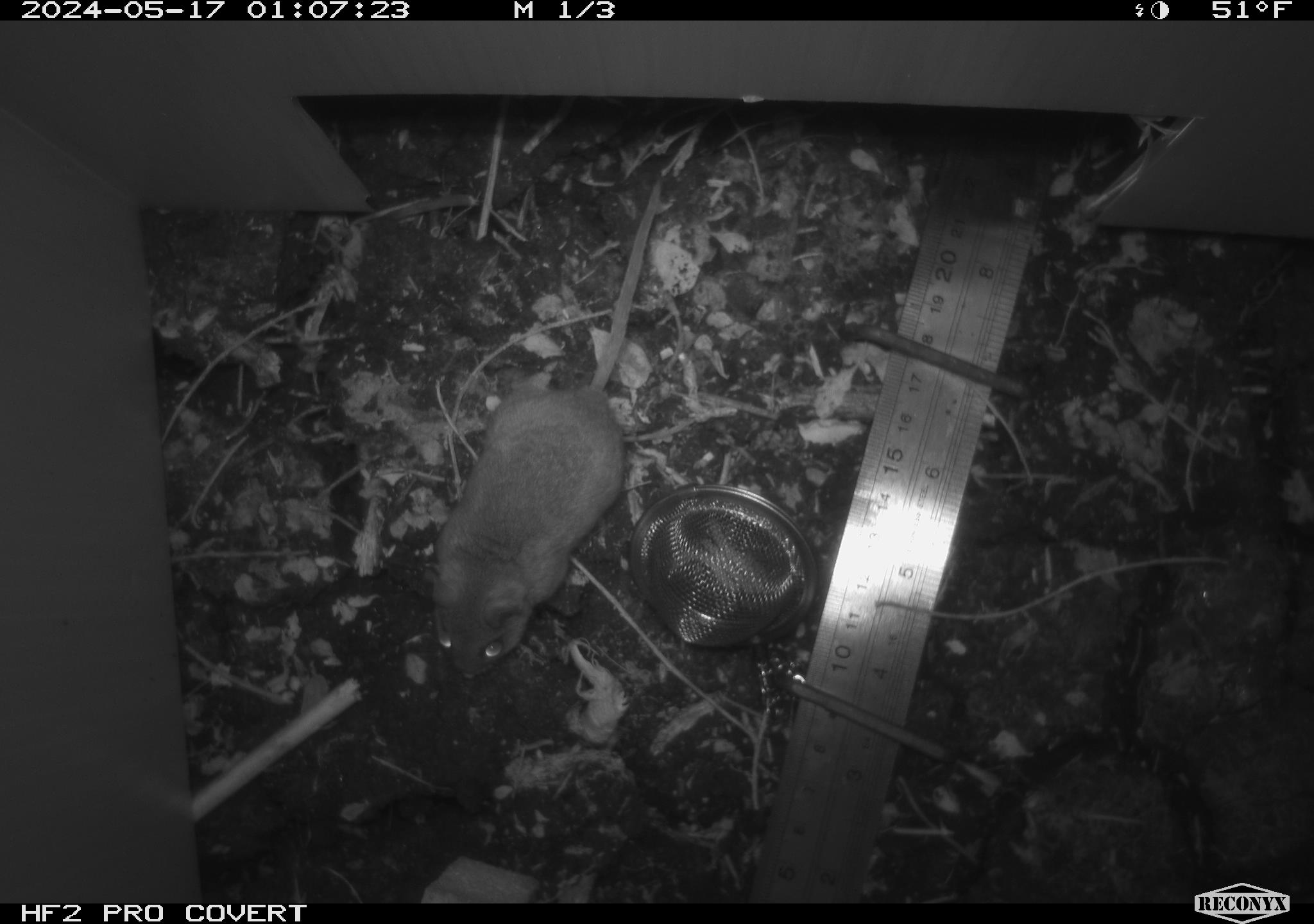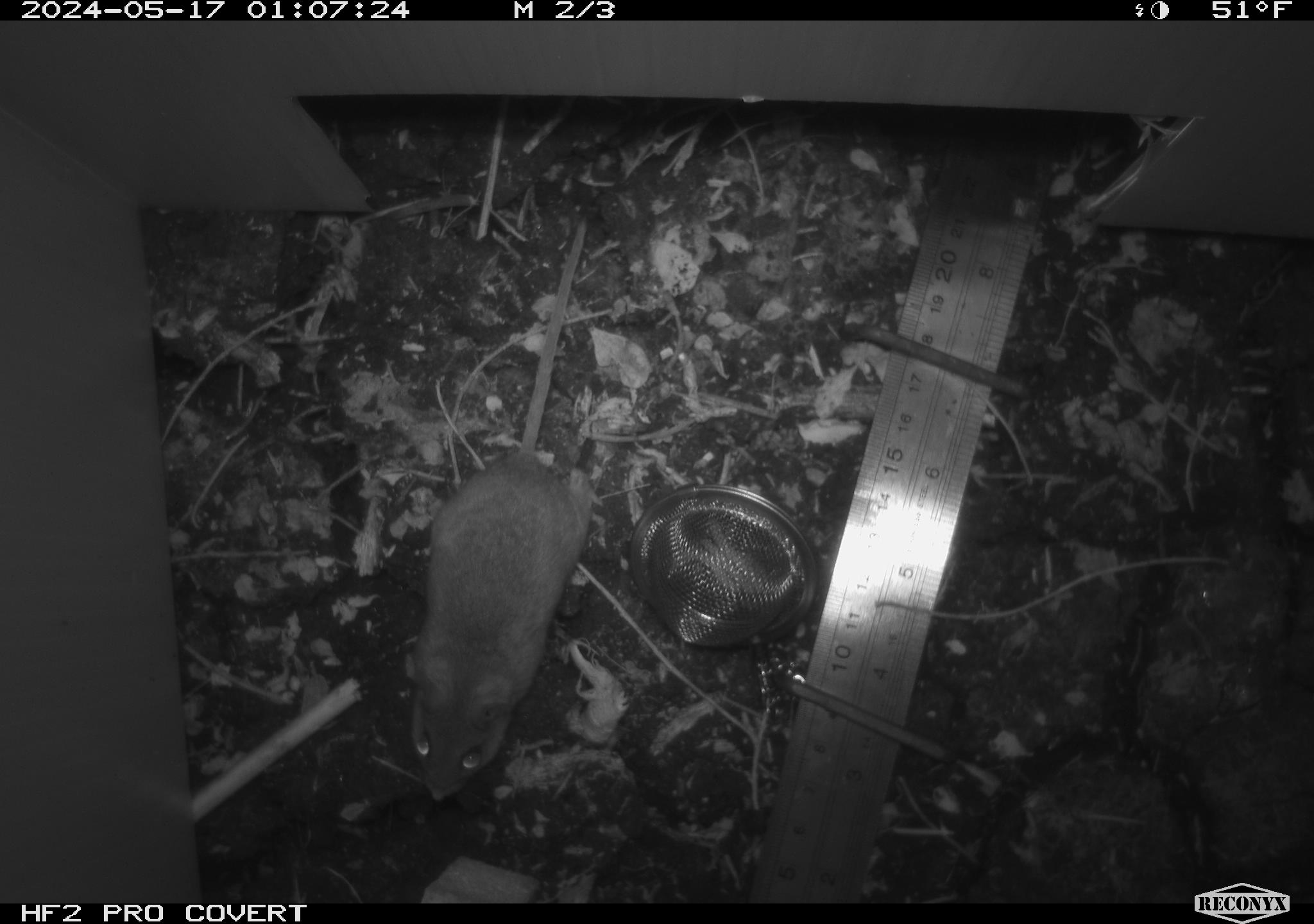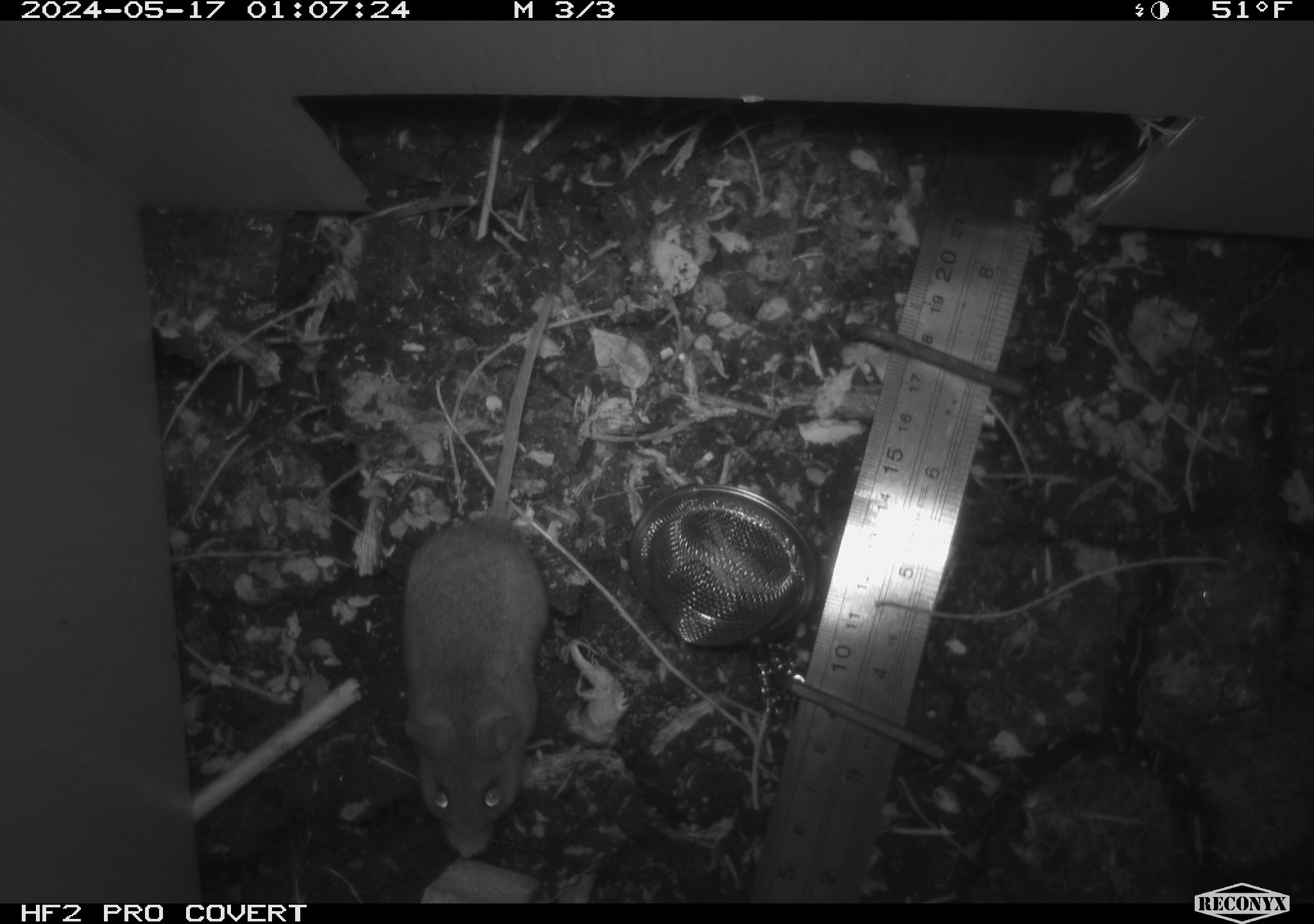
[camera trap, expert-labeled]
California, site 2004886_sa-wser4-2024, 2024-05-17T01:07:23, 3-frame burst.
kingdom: Animalia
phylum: Chordata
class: Mammalia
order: Rodentia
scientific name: Rodentia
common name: mouse species